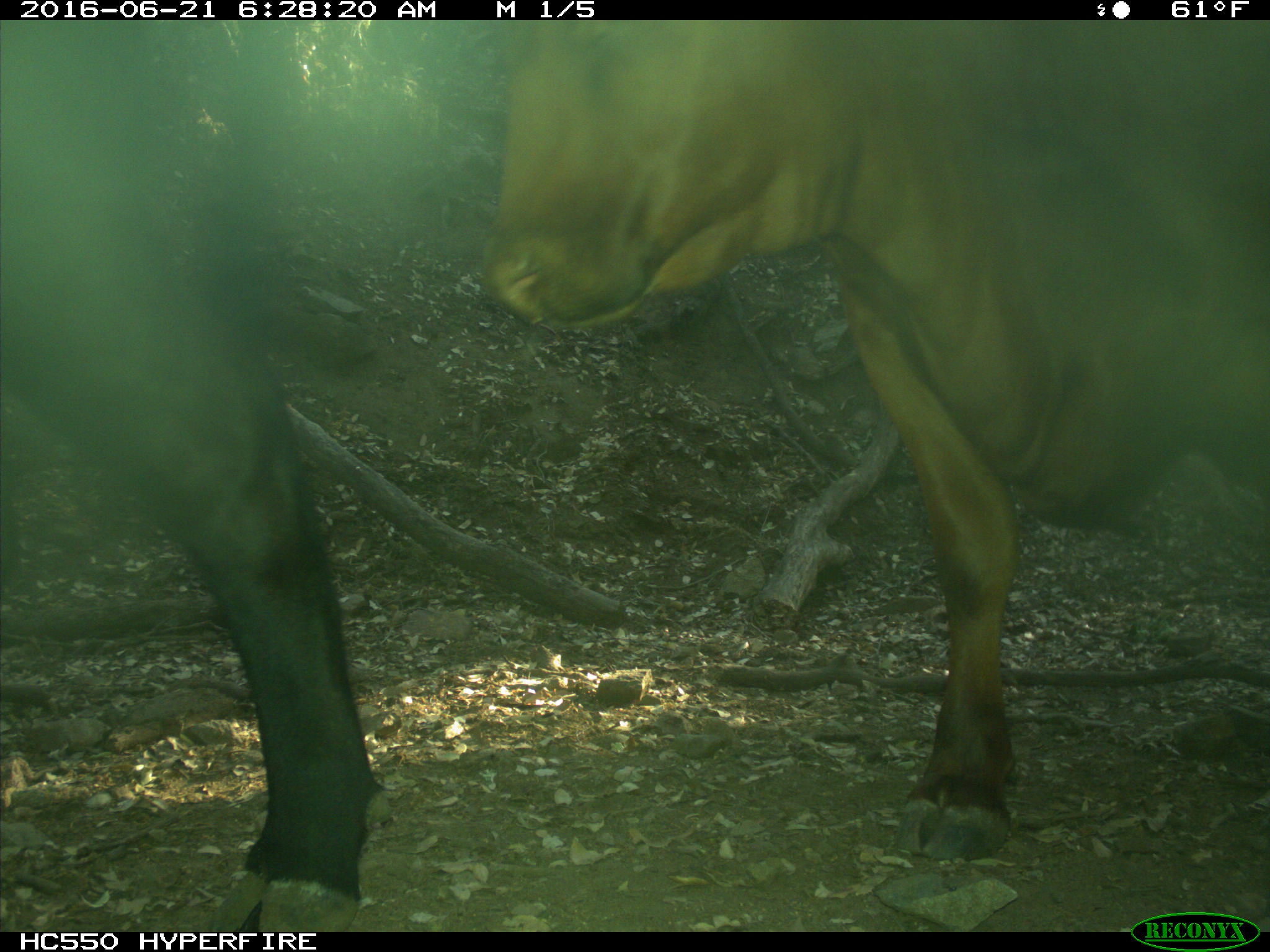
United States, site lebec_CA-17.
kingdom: Animalia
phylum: Chordata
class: Mammalia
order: Artiodactyla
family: Bovidae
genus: Bos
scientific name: Bos taurus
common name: domestic cow